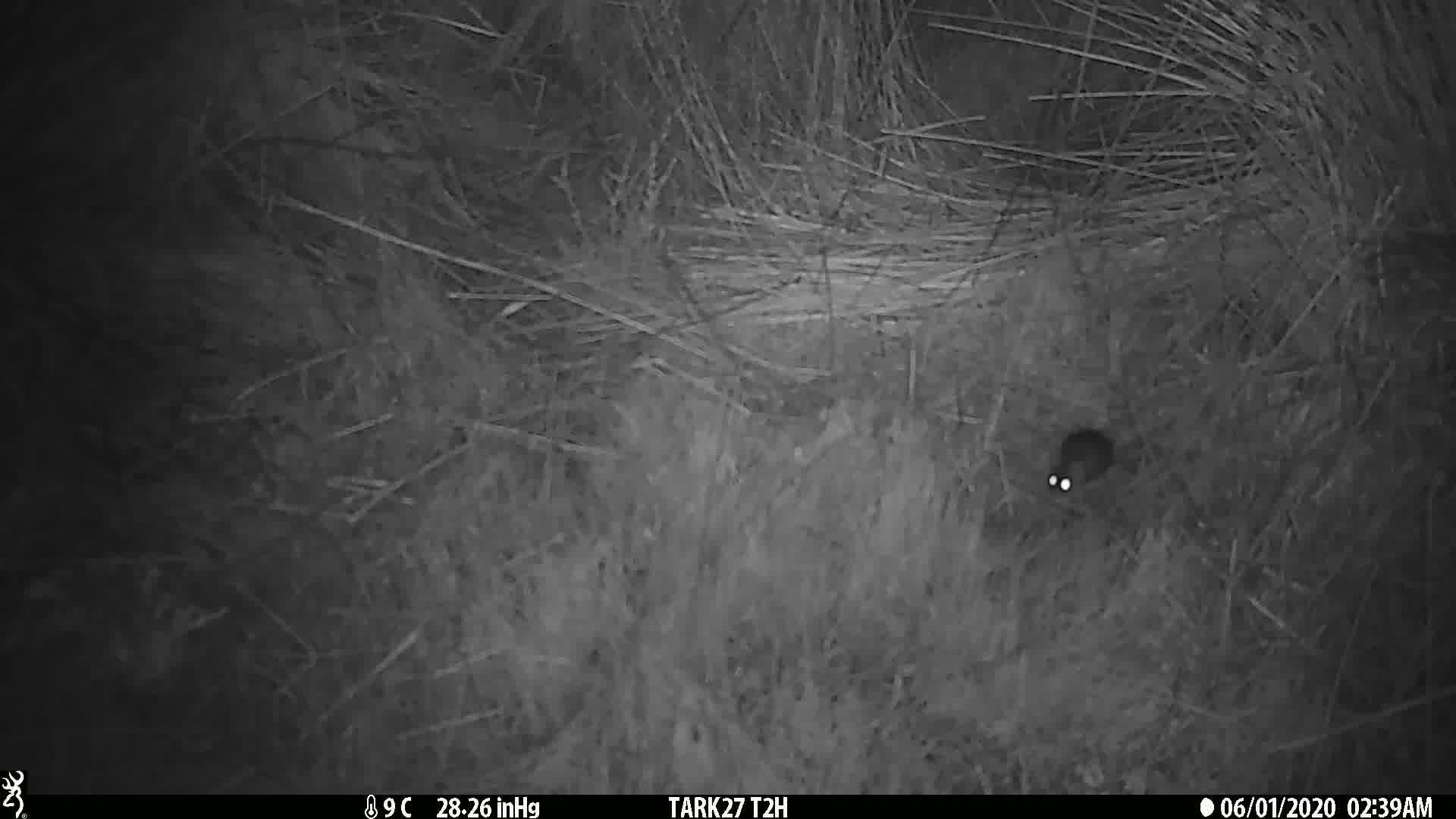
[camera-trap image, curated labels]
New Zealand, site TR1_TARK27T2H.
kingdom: Animalia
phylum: Chordata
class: Mammalia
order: Rodentia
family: Muridae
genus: Mus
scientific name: Mus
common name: mouse